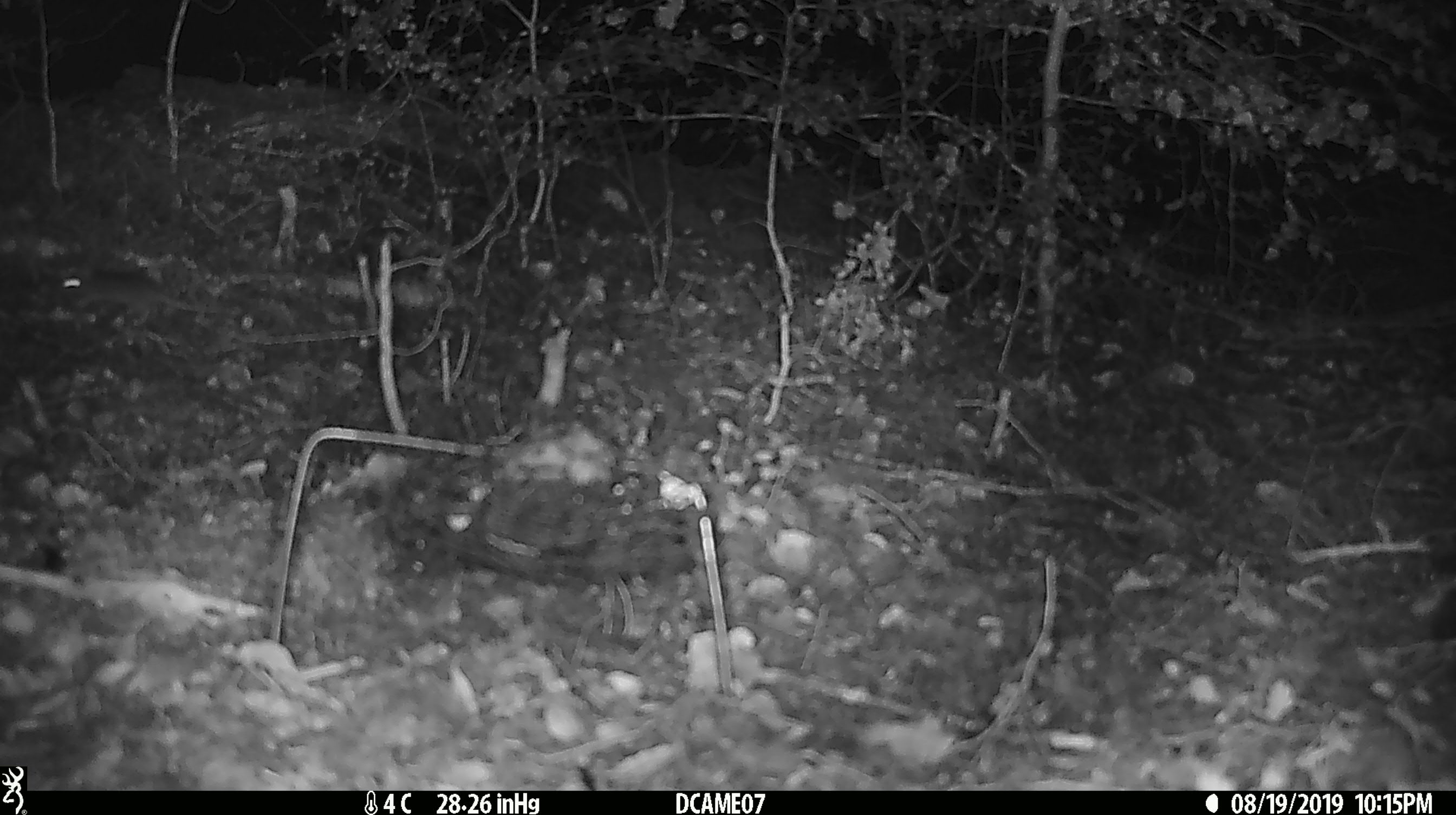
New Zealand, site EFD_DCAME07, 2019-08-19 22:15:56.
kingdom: Animalia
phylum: Chordata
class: Mammalia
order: Rodentia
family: Muridae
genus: Mus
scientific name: Mus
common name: mouse